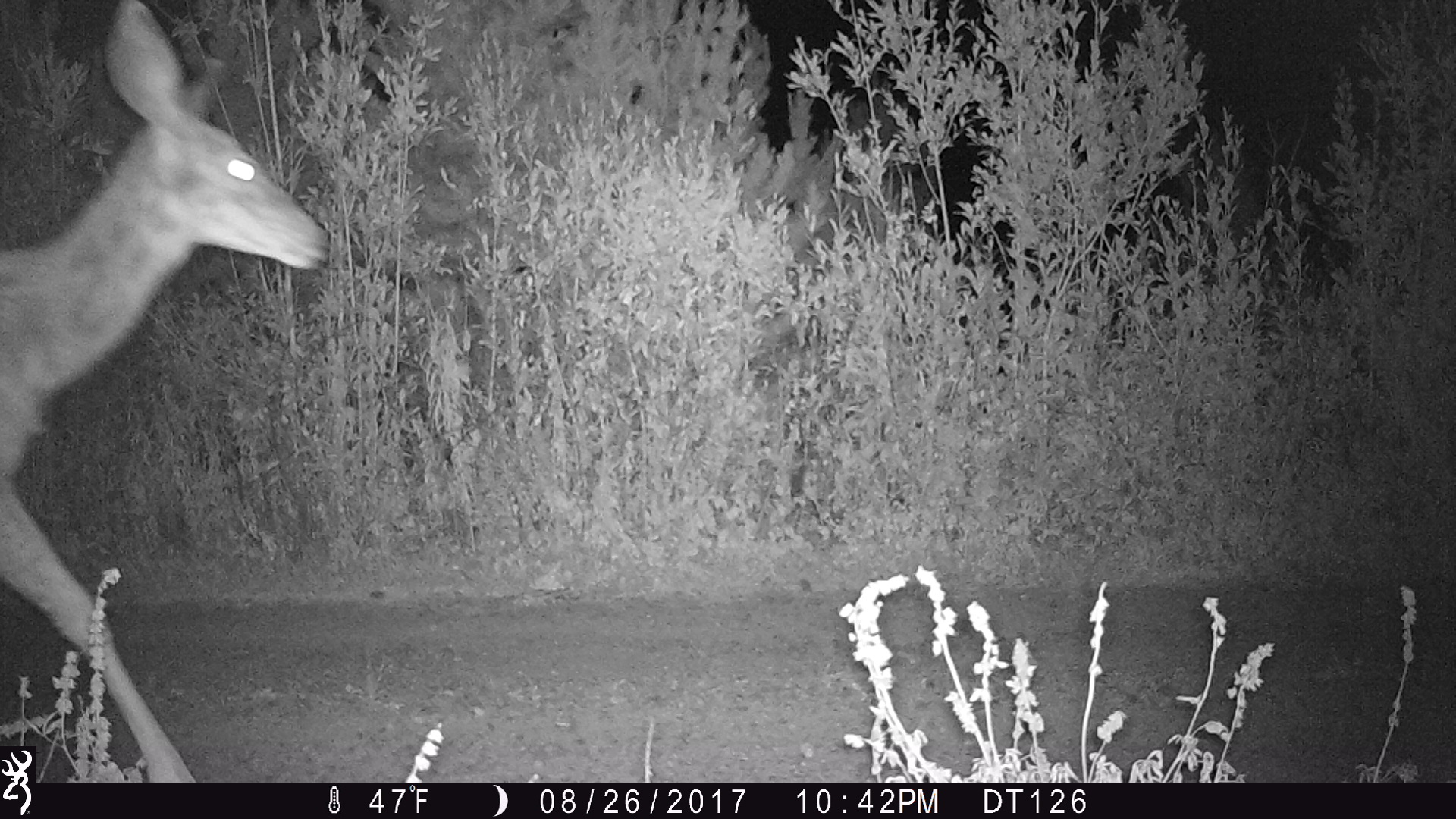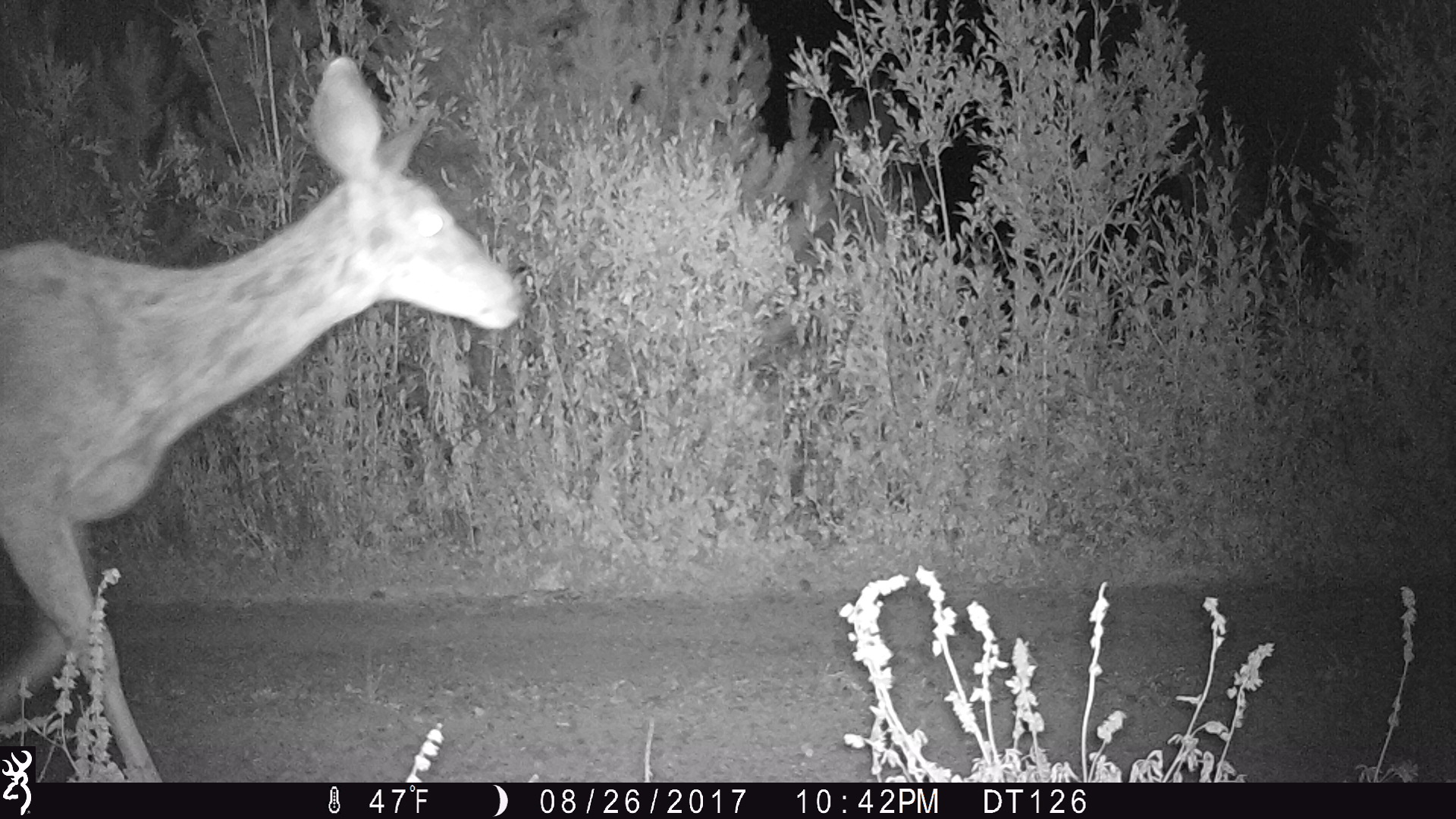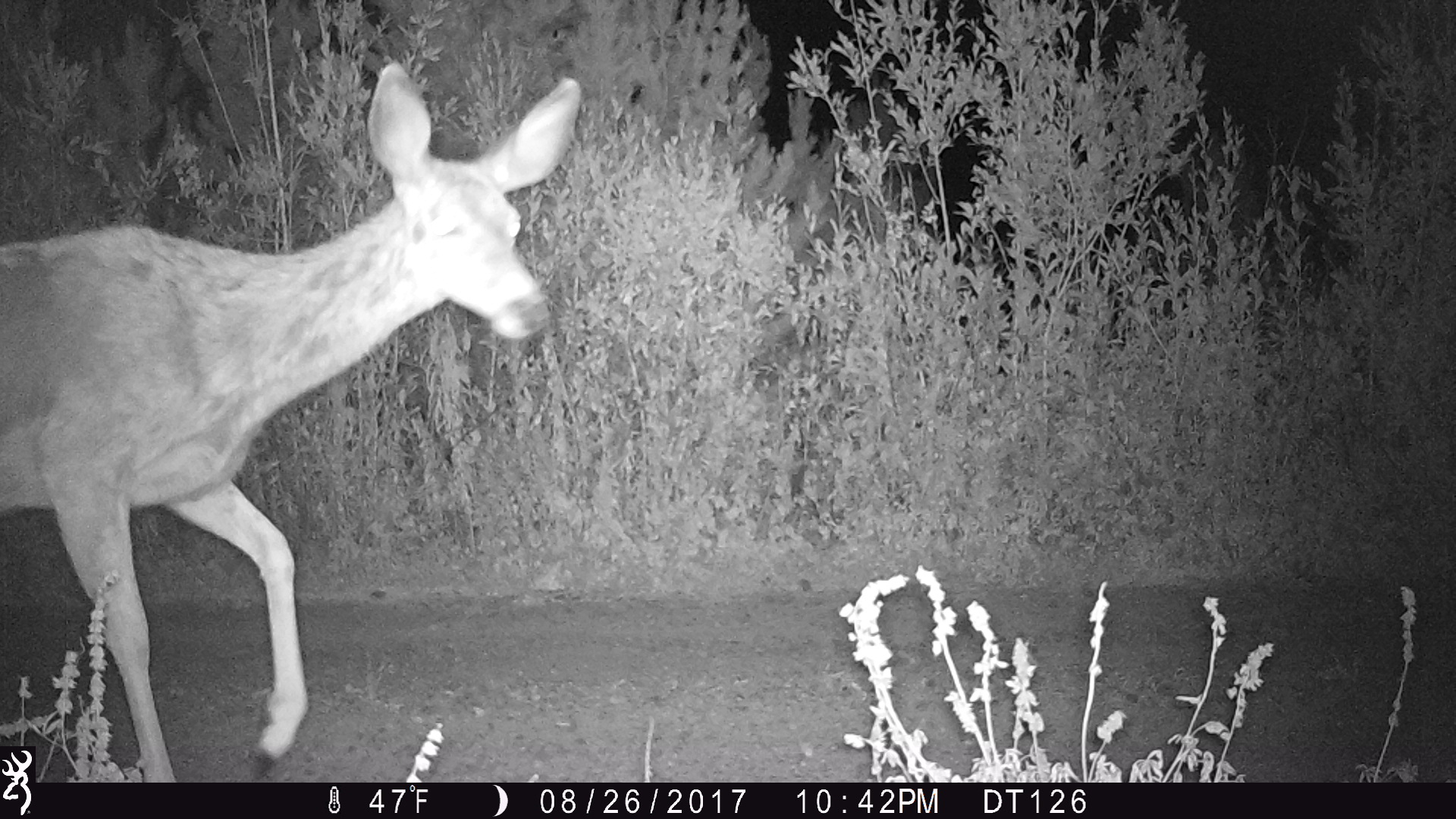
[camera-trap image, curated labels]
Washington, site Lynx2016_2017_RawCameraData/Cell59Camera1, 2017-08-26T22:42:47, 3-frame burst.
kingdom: Animalia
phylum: Chordata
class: Mammalia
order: Artiodactyla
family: Cervidae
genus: Odocoileus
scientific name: Odocoileus hemionus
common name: mule deer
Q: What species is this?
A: Odocoileus hemionus (mule deer).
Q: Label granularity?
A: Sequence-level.